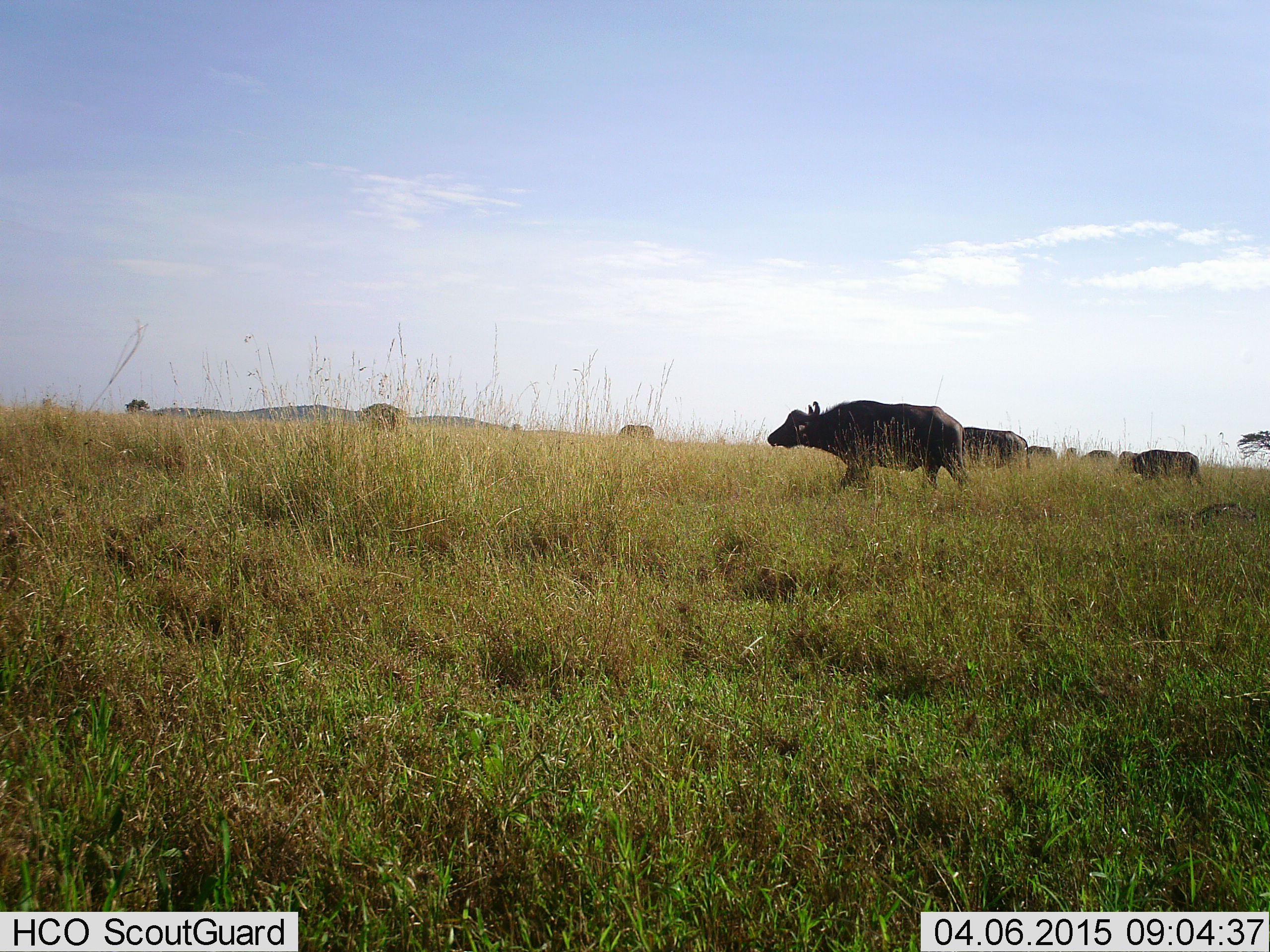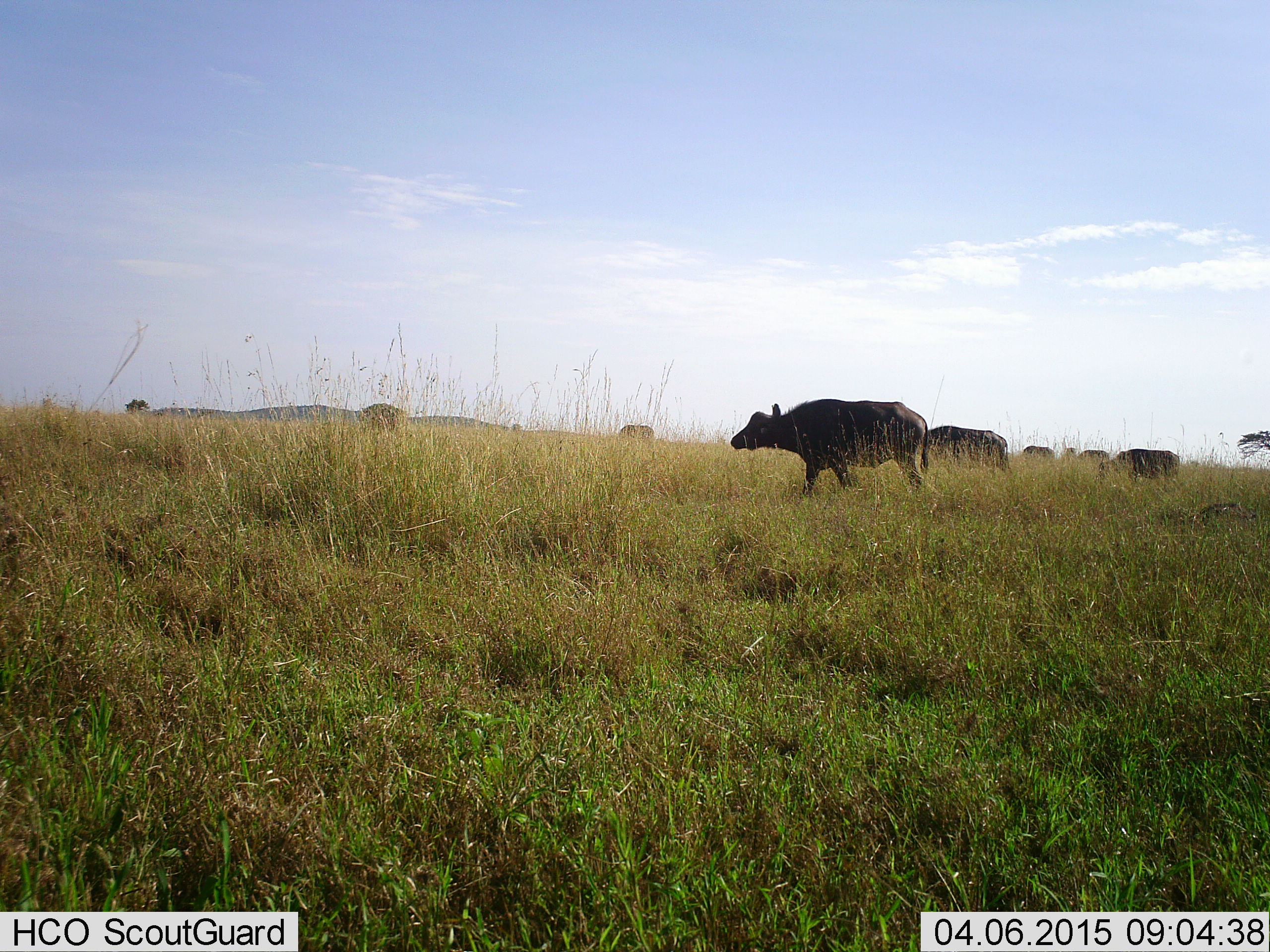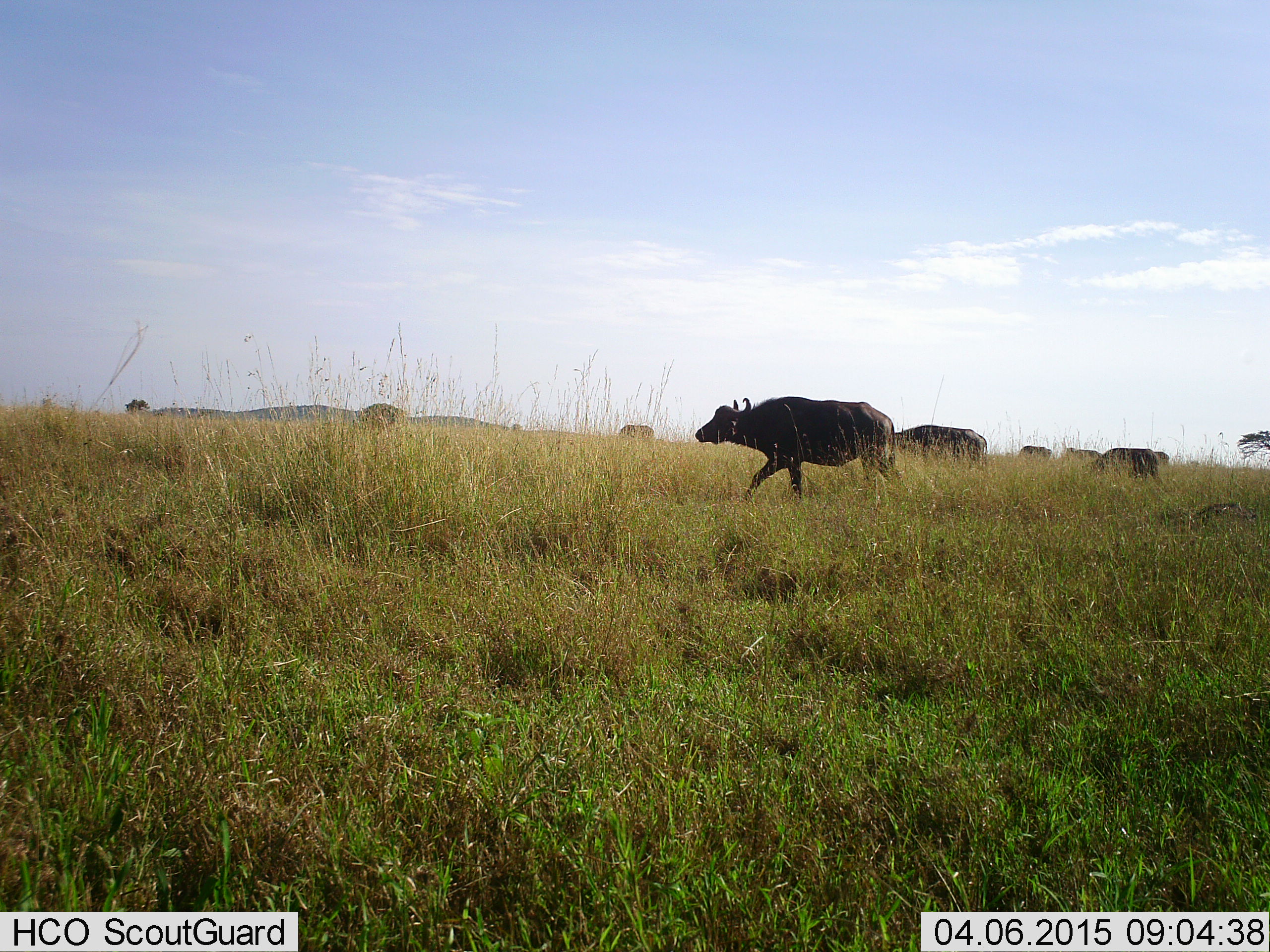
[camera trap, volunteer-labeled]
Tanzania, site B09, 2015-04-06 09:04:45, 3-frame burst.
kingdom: Animalia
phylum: Chordata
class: Mammalia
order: Artiodactyla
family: Bovidae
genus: Syncerus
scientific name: Syncerus caffer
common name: cape buffalo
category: buffalo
Buffalo (cape buffalo) (Syncerus caffer), count 7. Behavior (volunteer vote fractions): standing 30%, resting 0%, moving 100%, interacting 0%. Young present (vote fraction): 0%. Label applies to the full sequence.